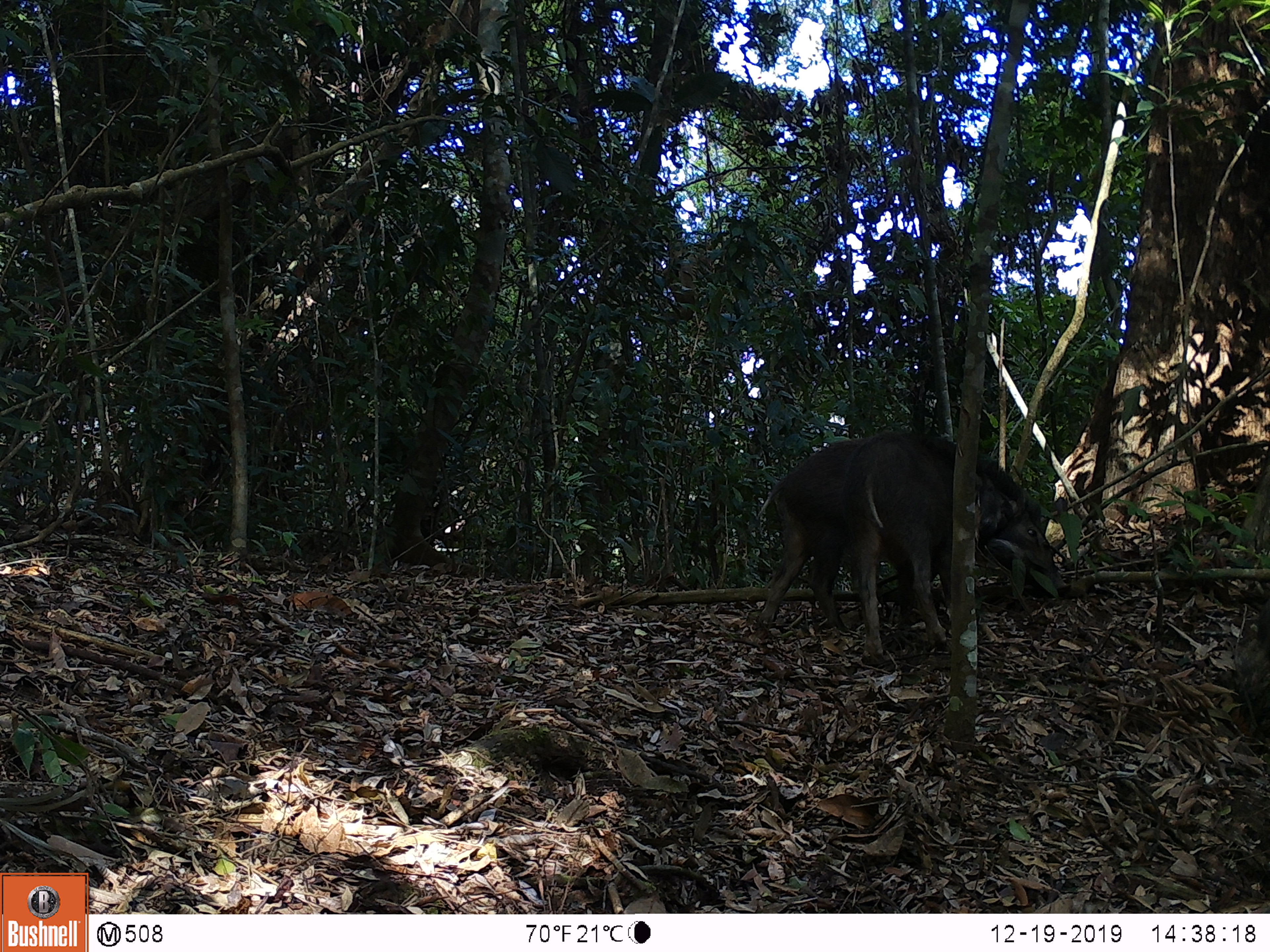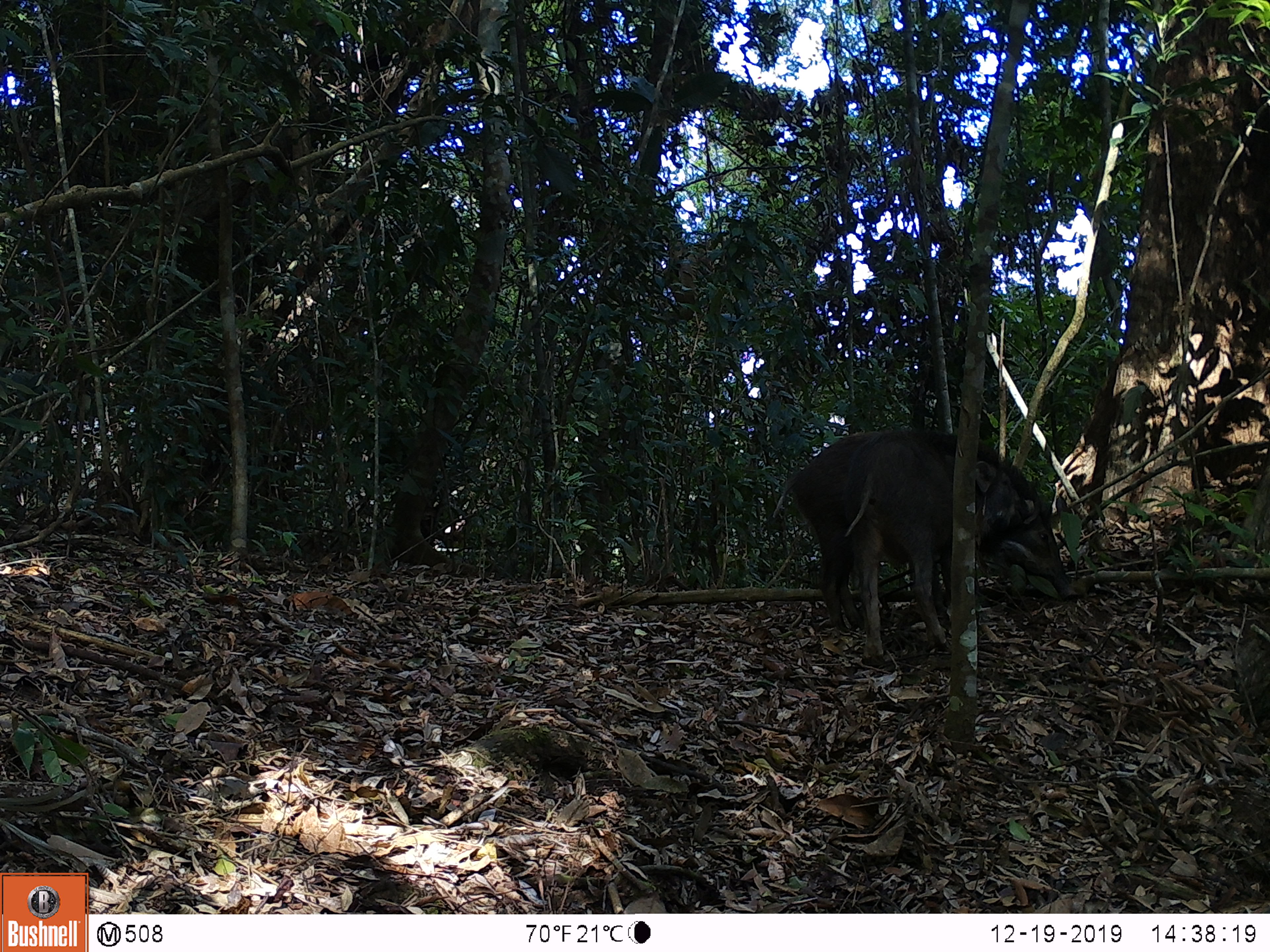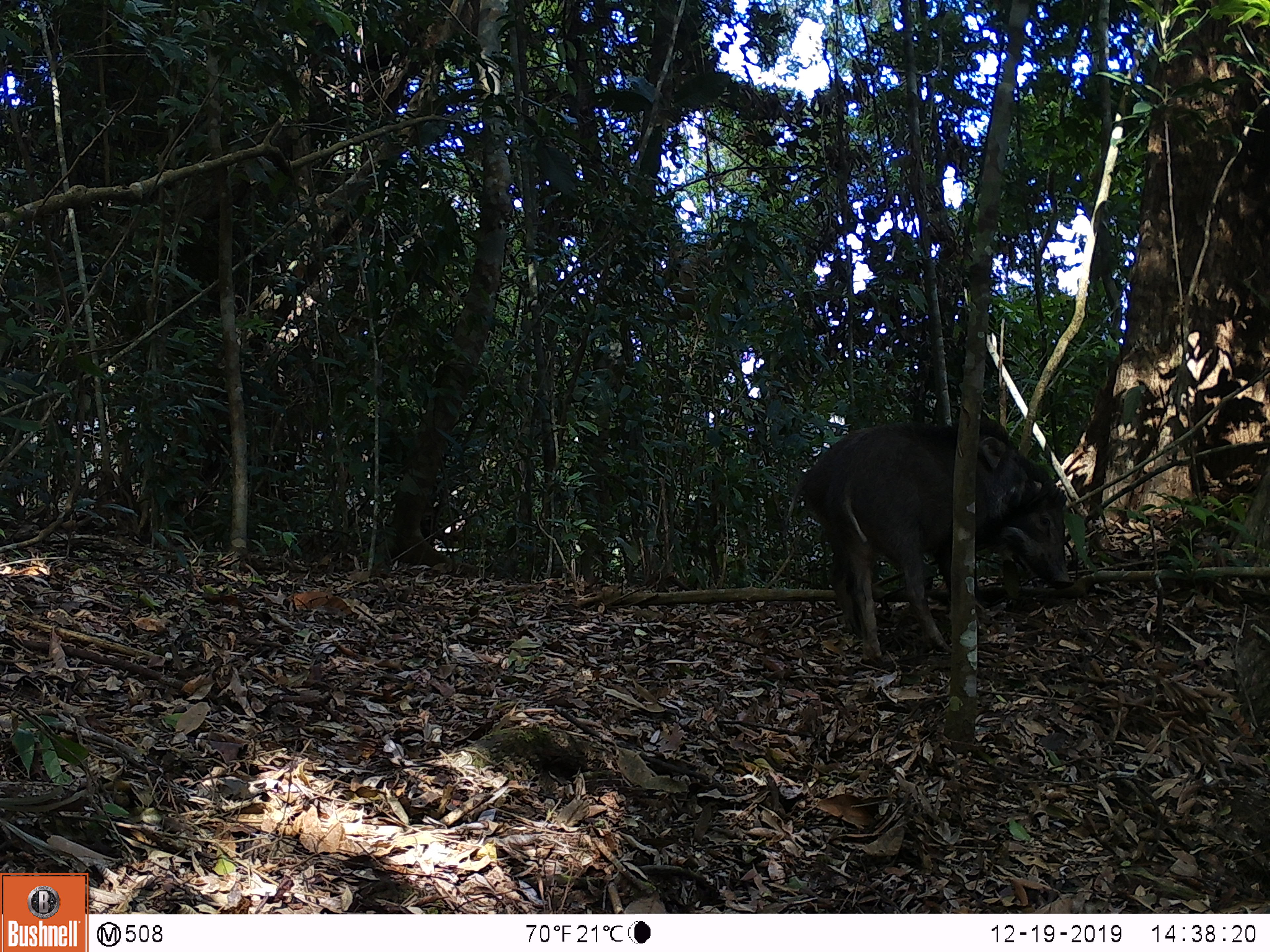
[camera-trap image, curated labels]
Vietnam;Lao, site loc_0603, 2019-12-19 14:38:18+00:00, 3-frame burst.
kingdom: Animalia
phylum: Chordata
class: Mammalia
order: Artiodactyla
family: Suidae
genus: Sus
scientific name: Sus scrofa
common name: eurasian wild pig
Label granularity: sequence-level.